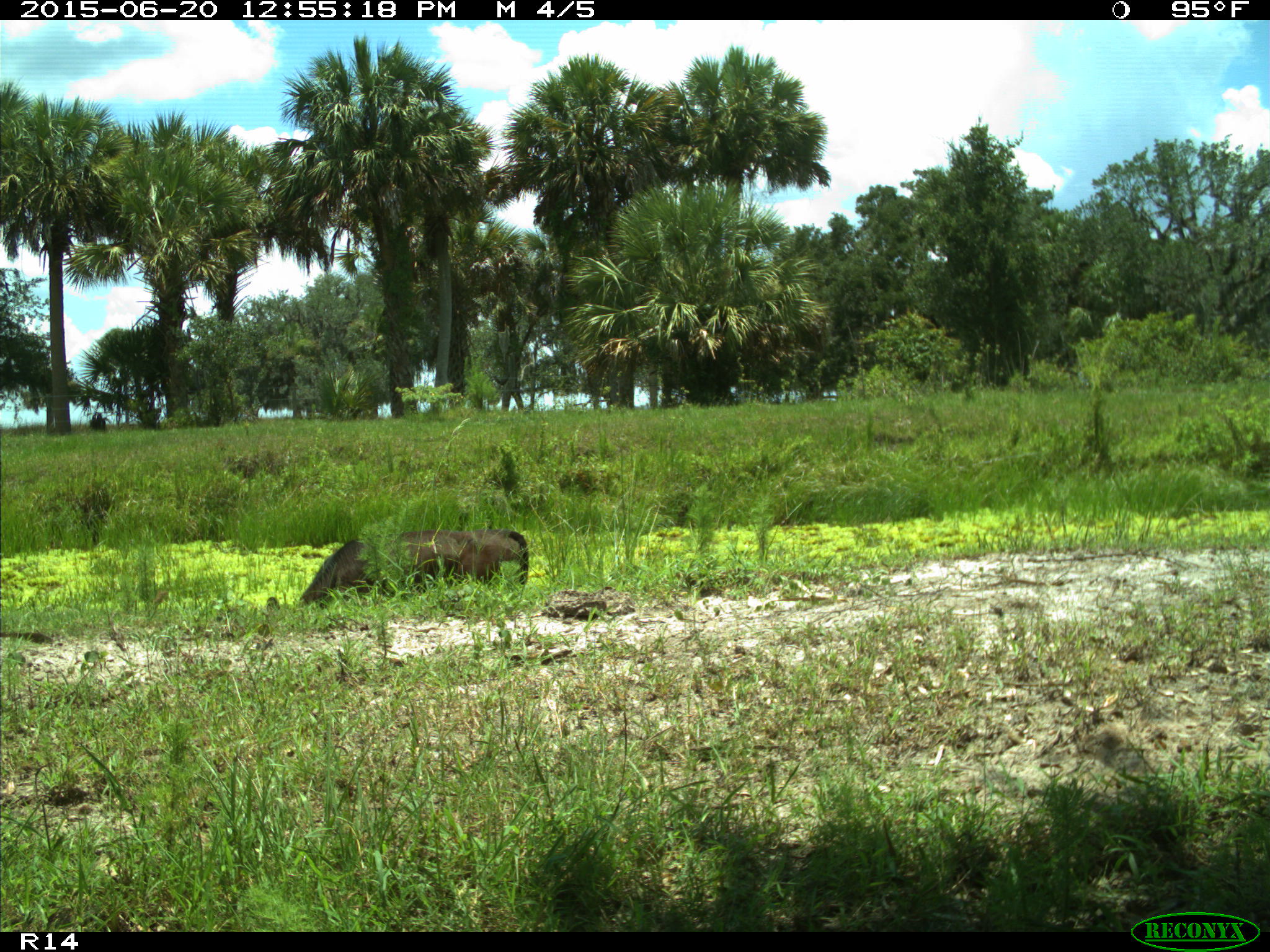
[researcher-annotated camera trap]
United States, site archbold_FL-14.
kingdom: Animalia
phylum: Chordata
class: Mammalia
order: Artiodactyla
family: Bovidae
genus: Bos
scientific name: Bos taurus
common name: domestic cow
Bos taurus (domestic cow).